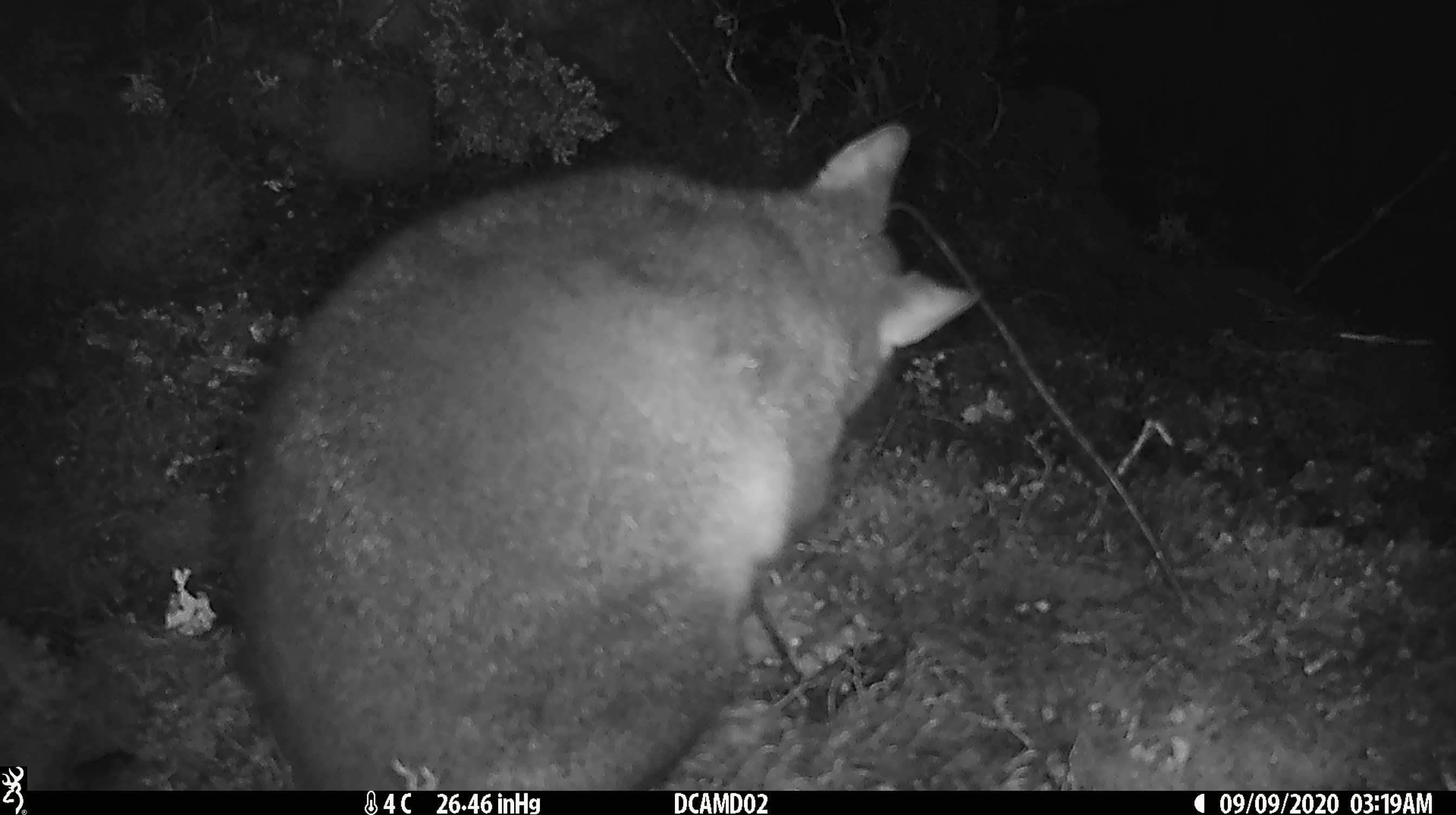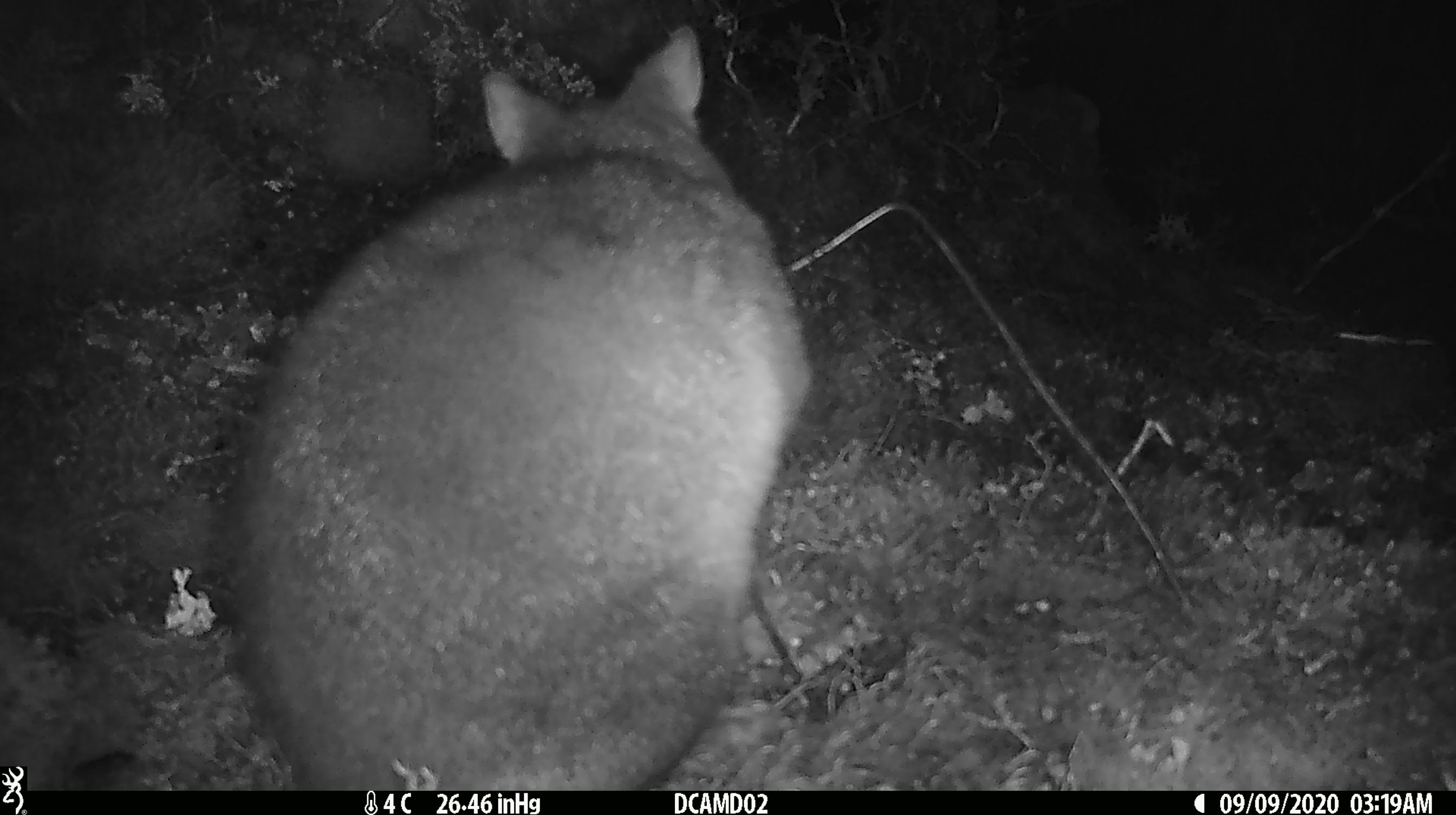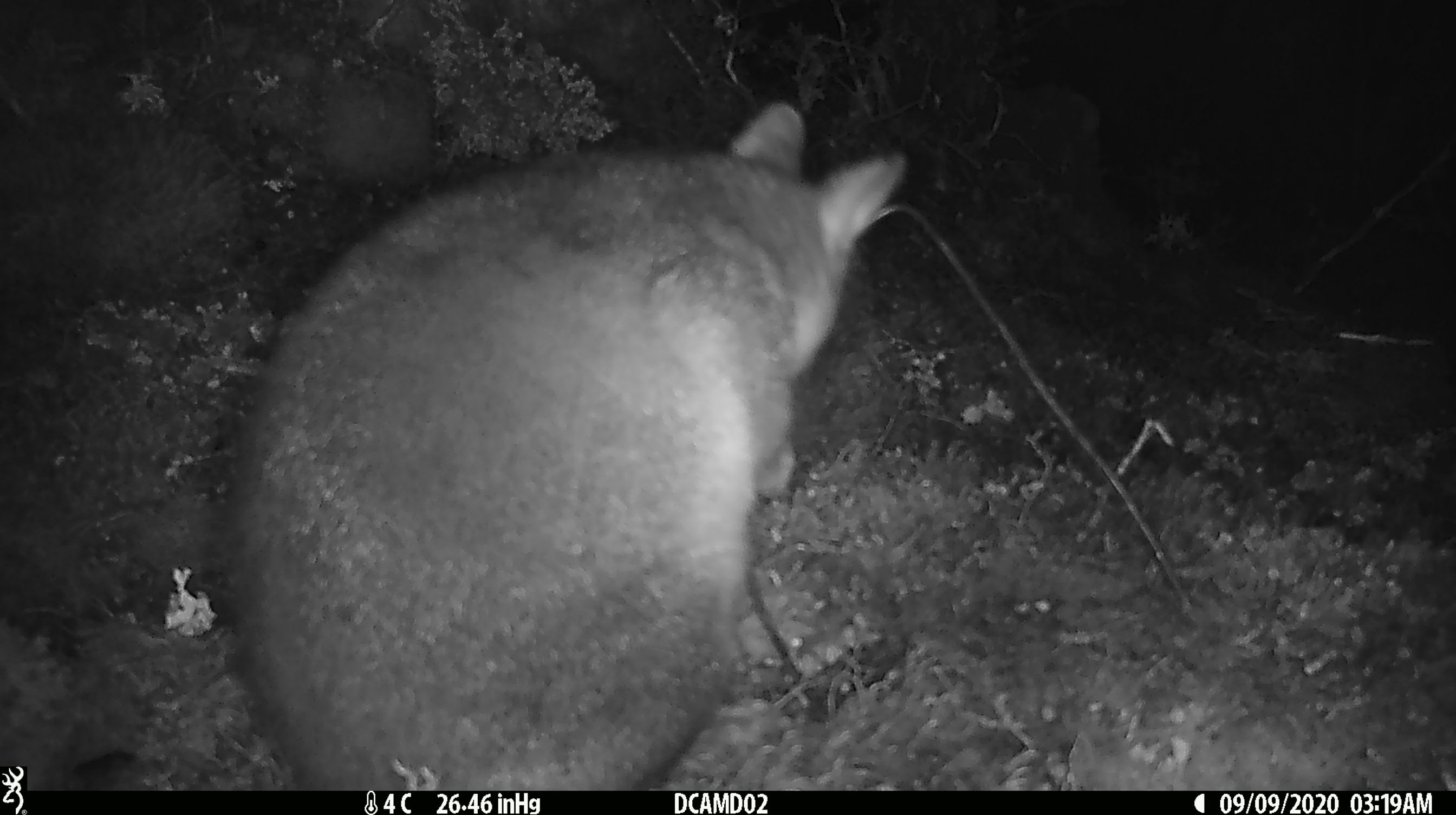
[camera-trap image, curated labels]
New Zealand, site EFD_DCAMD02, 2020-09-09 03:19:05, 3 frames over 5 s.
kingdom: Animalia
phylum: Chordata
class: Mammalia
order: Diprotodontia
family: Phalangeridae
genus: Trichosurus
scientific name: Trichosurus vulpecula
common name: common brushtail possum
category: possum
Possum (common brushtail possum) (Trichosurus vulpecula).